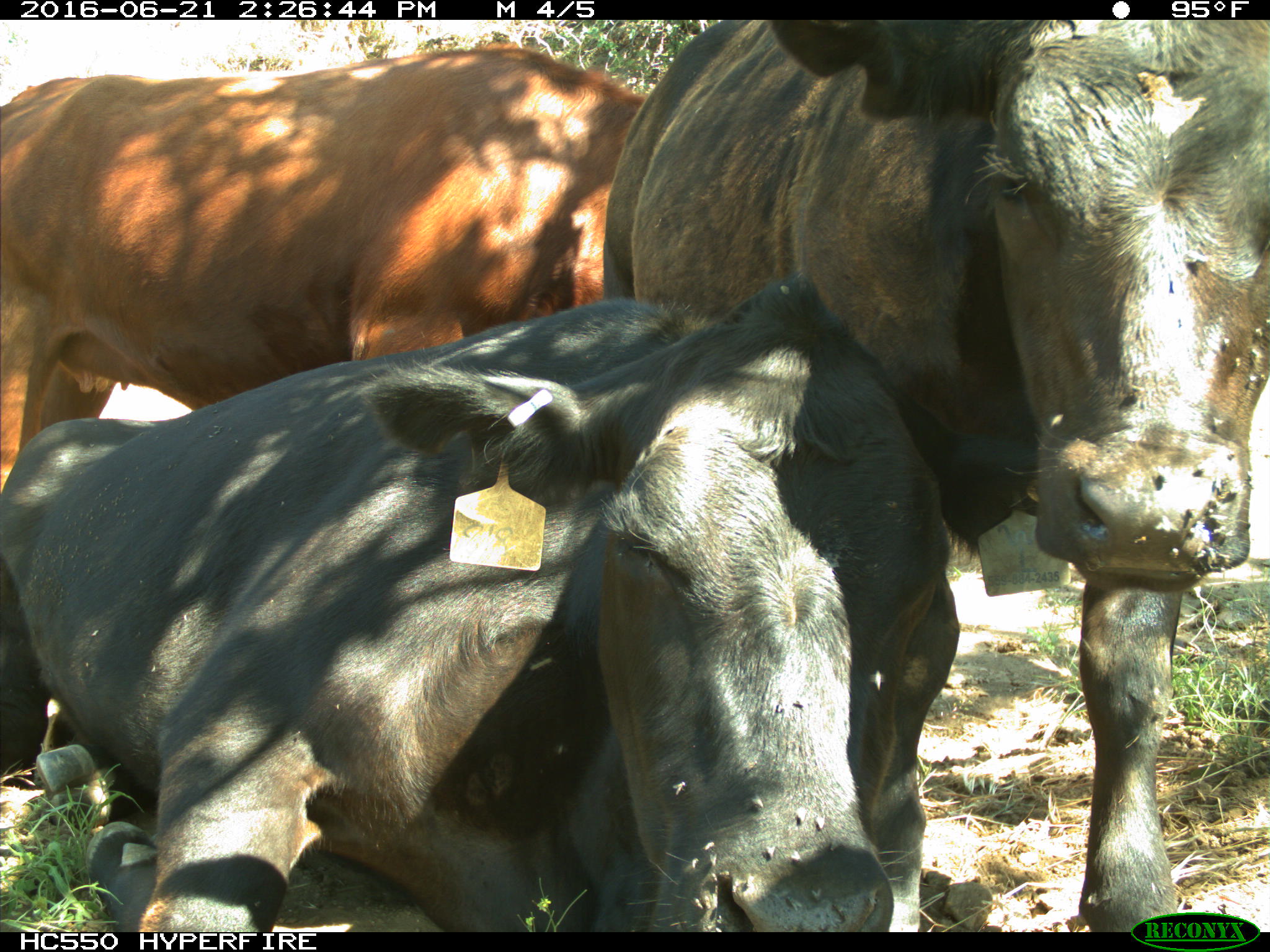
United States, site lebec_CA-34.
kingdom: Animalia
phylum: Chordata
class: Mammalia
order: Artiodactyla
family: Bovidae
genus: Bos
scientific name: Bos taurus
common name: domestic cow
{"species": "Bos taurus (domestic cow)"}